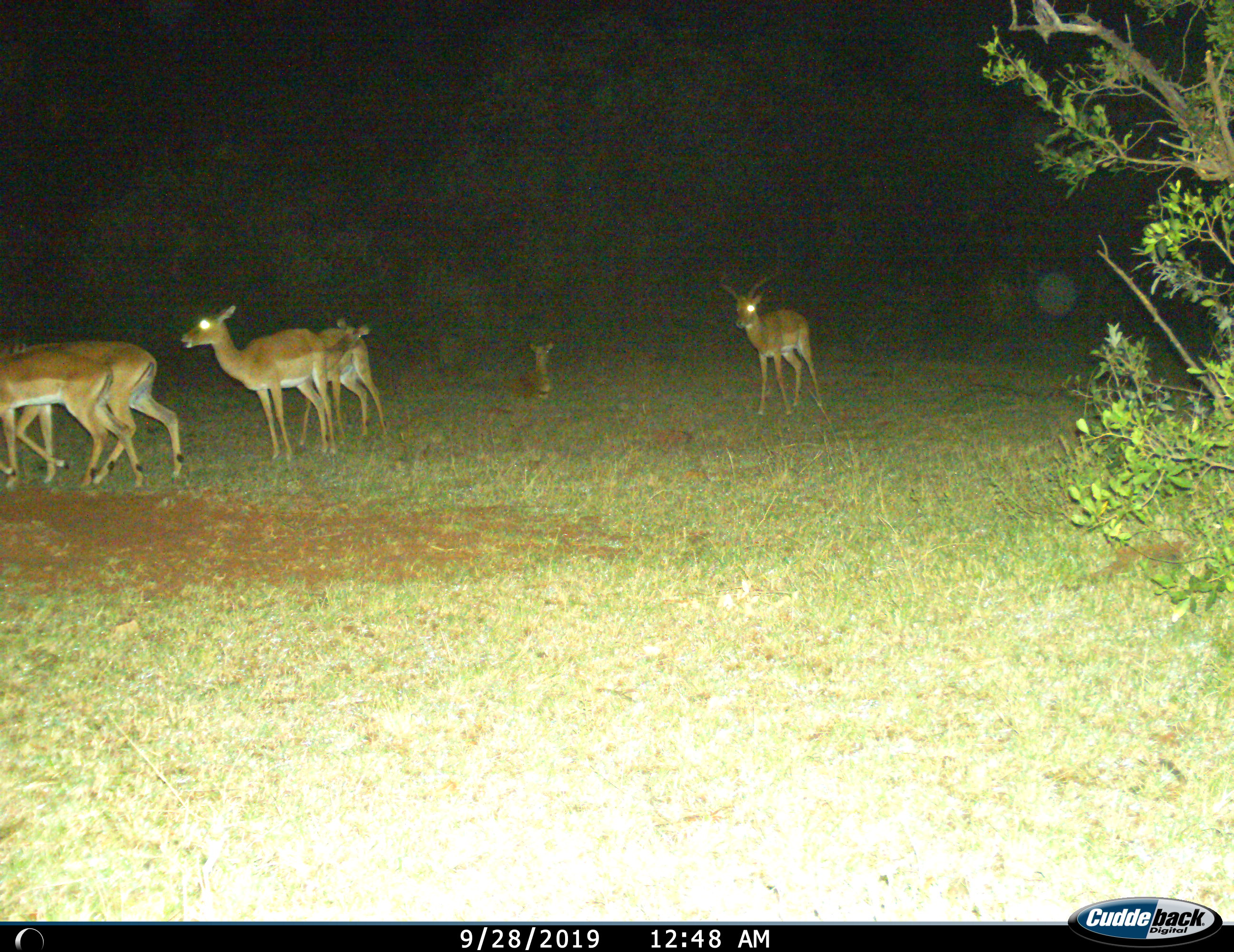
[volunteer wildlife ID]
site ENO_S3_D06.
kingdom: Animalia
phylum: Chordata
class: Mammalia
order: Artiodactyla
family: Bovidae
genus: Aepyceros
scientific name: Aepyceros melampus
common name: impala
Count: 6.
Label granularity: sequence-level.